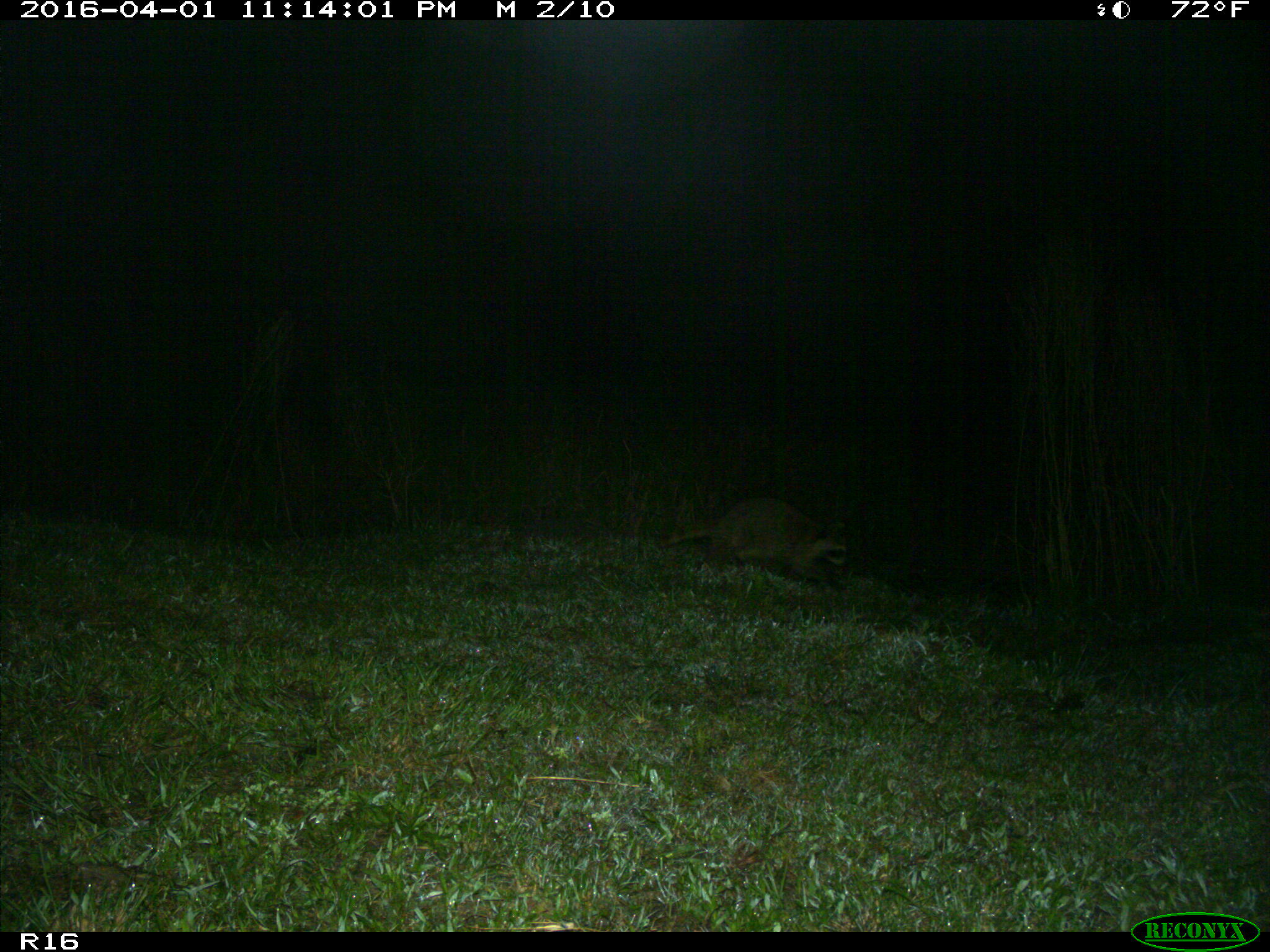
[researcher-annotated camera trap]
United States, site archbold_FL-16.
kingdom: Animalia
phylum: Chordata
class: Mammalia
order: Carnivora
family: Procyonidae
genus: Procyon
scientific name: Procyon lotor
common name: common raccoon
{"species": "Procyon lotor (common raccoon)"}